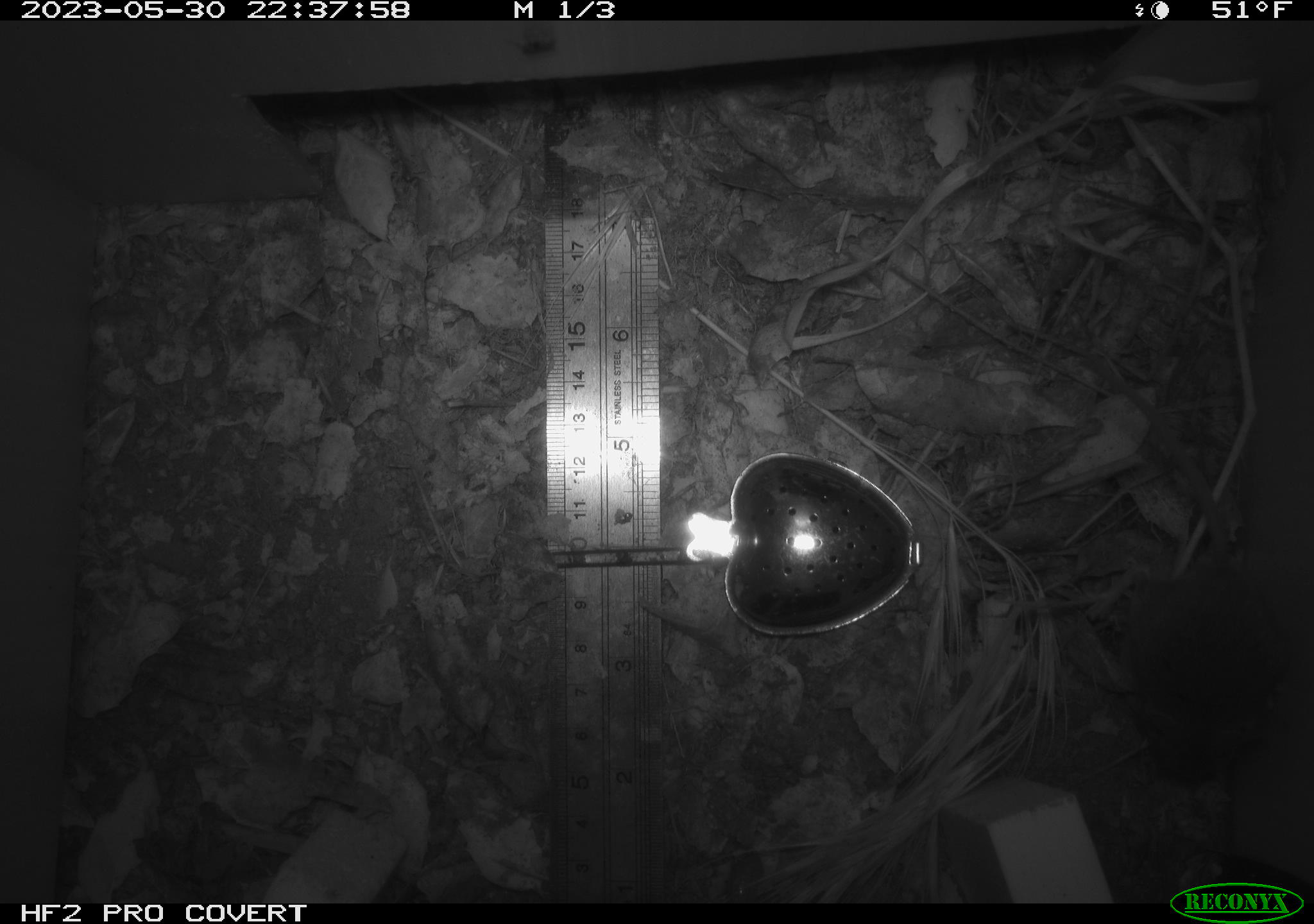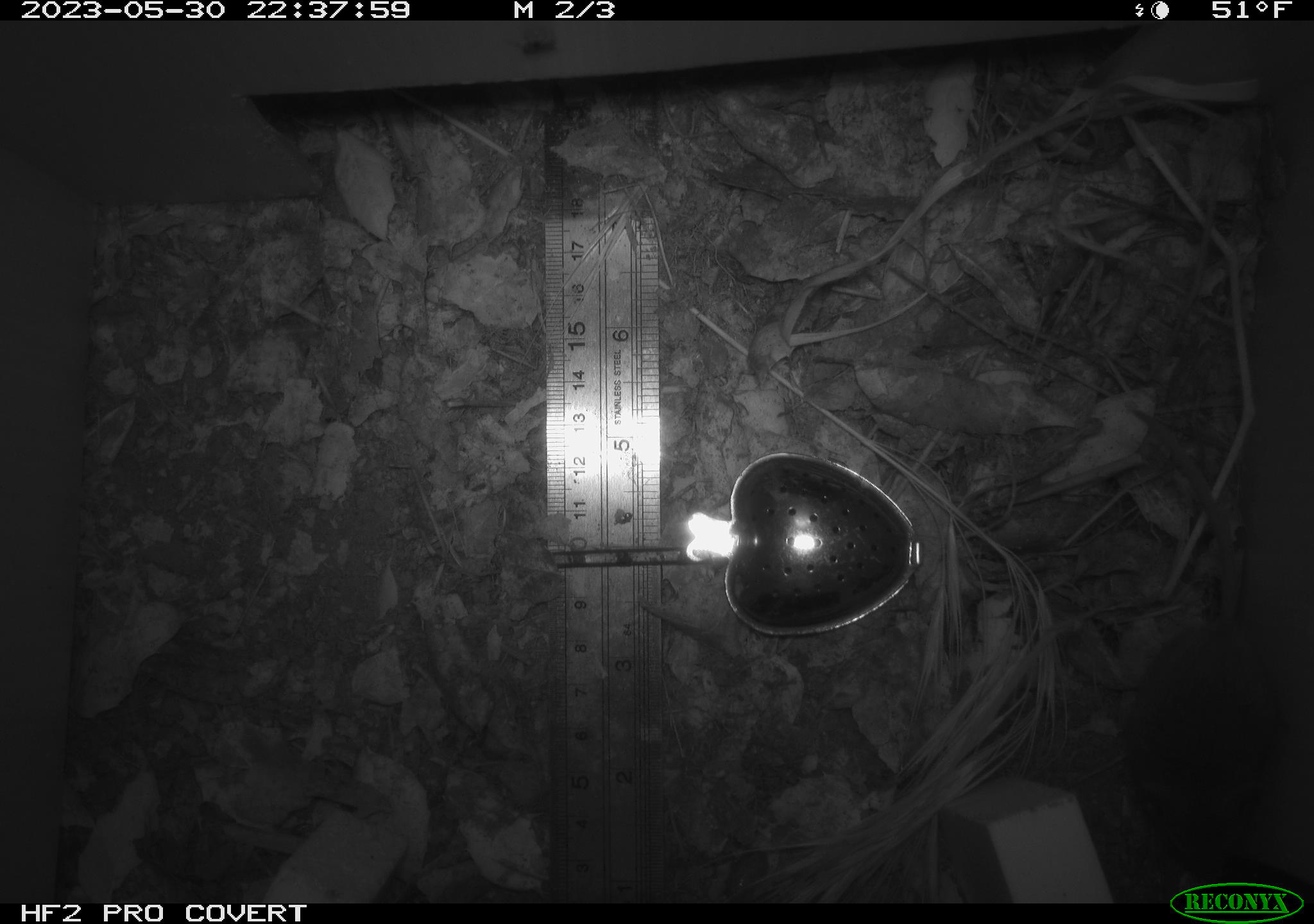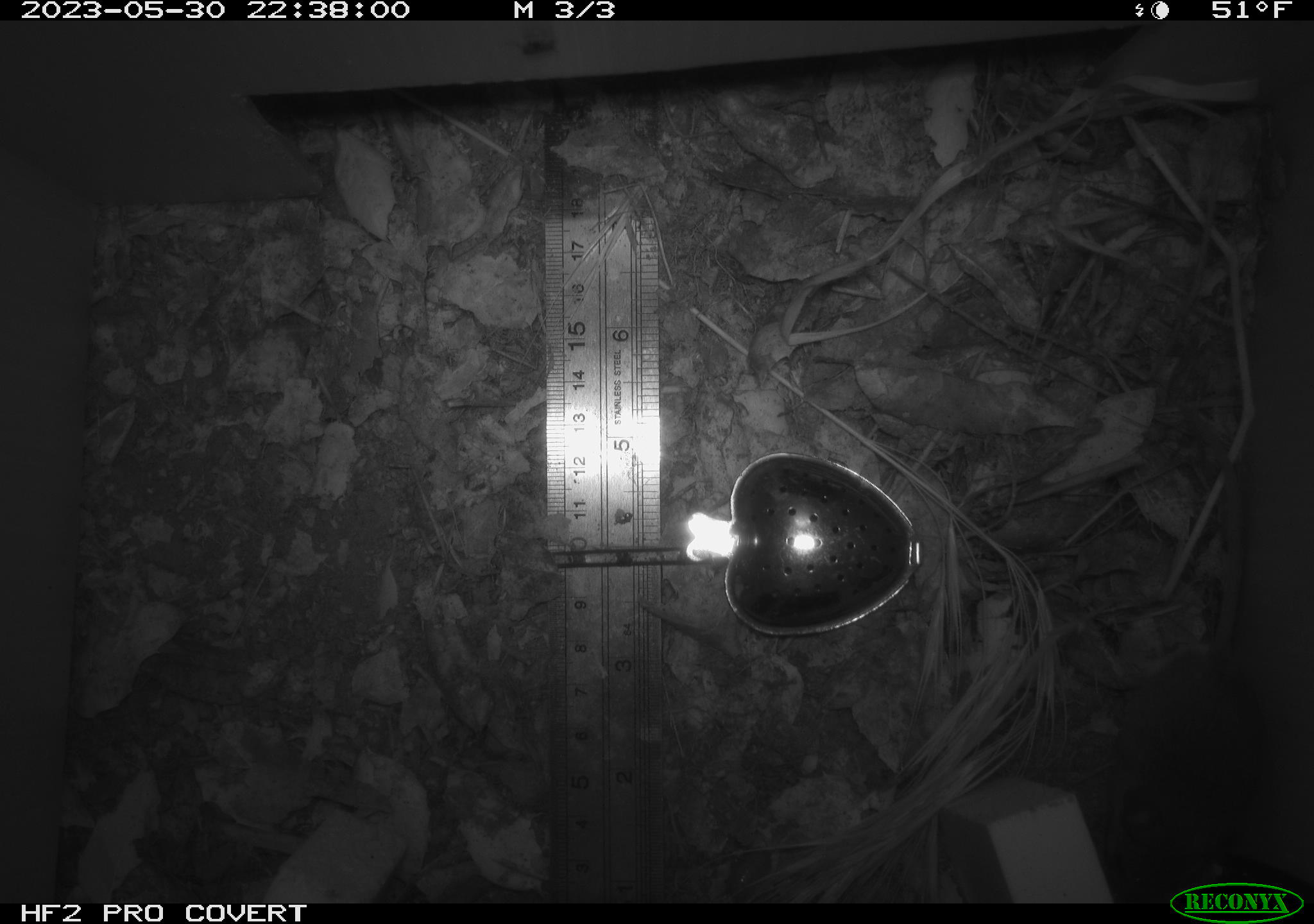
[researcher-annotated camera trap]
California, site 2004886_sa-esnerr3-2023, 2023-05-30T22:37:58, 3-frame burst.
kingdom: Animalia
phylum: Chordata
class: Mammalia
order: Rodentia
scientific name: Rodentia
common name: mouse species